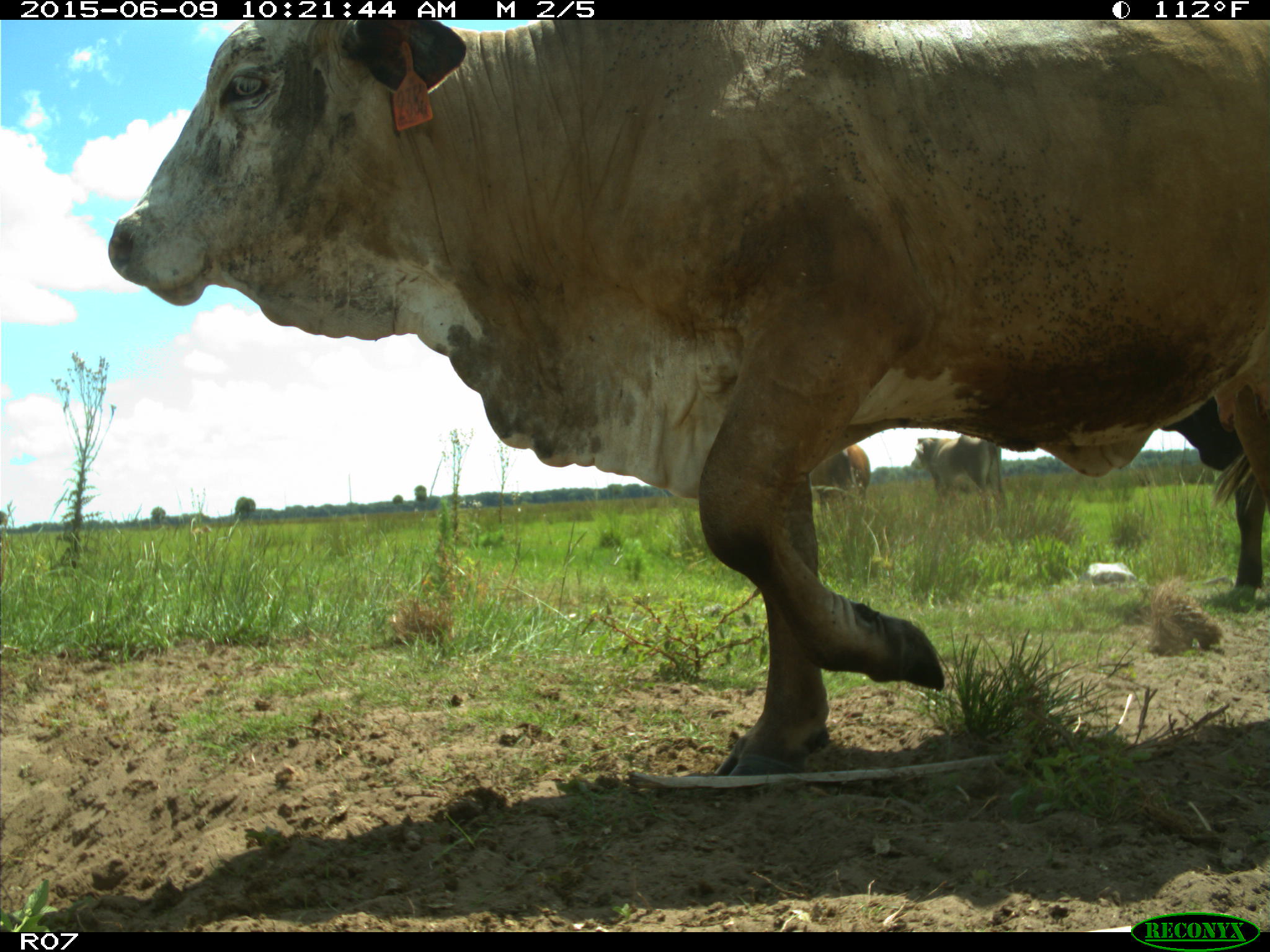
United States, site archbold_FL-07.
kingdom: Animalia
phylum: Chordata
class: Mammalia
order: Artiodactyla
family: Bovidae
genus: Bos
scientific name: Bos taurus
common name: domestic cow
Bos taurus (domestic cow).